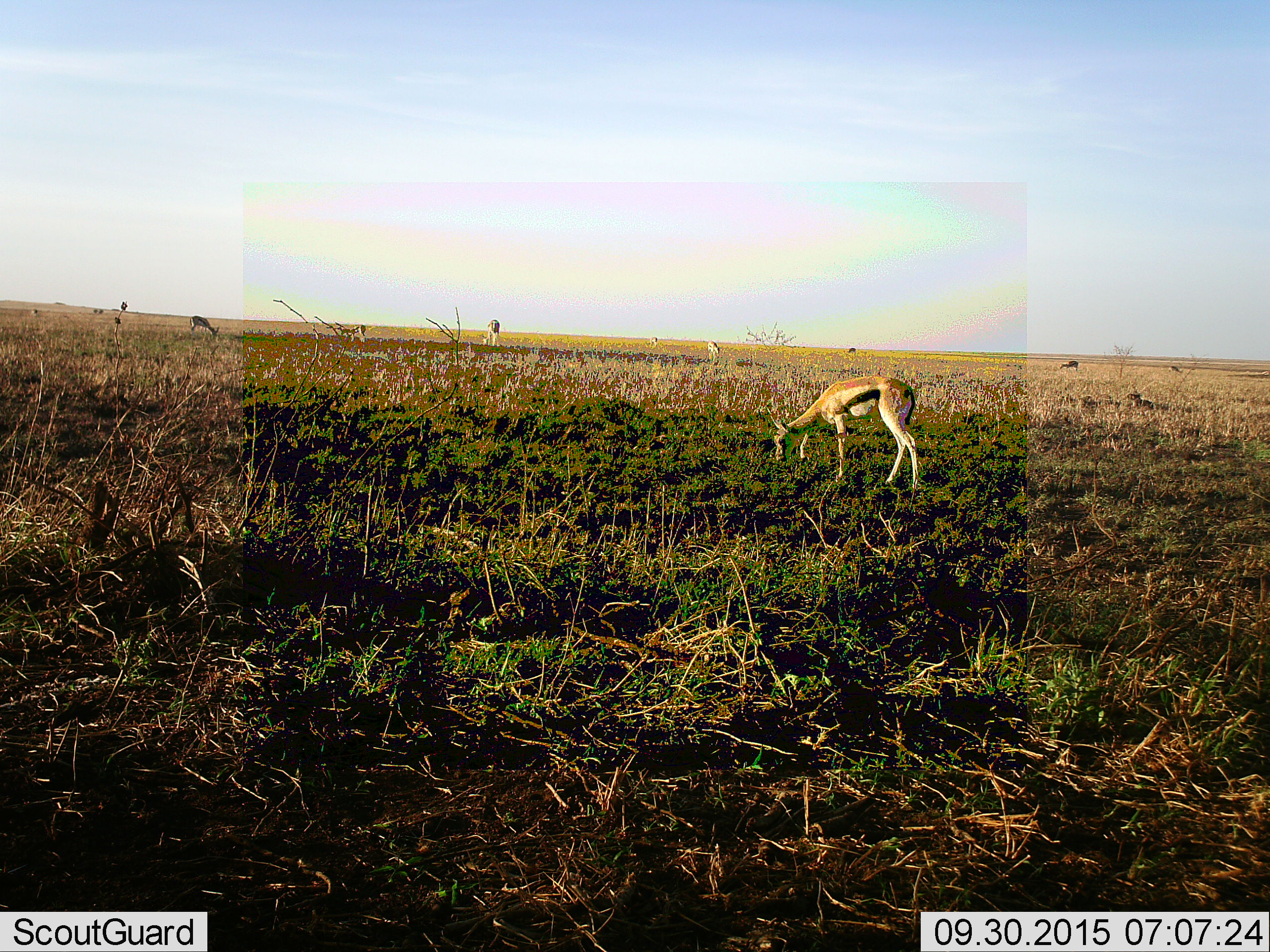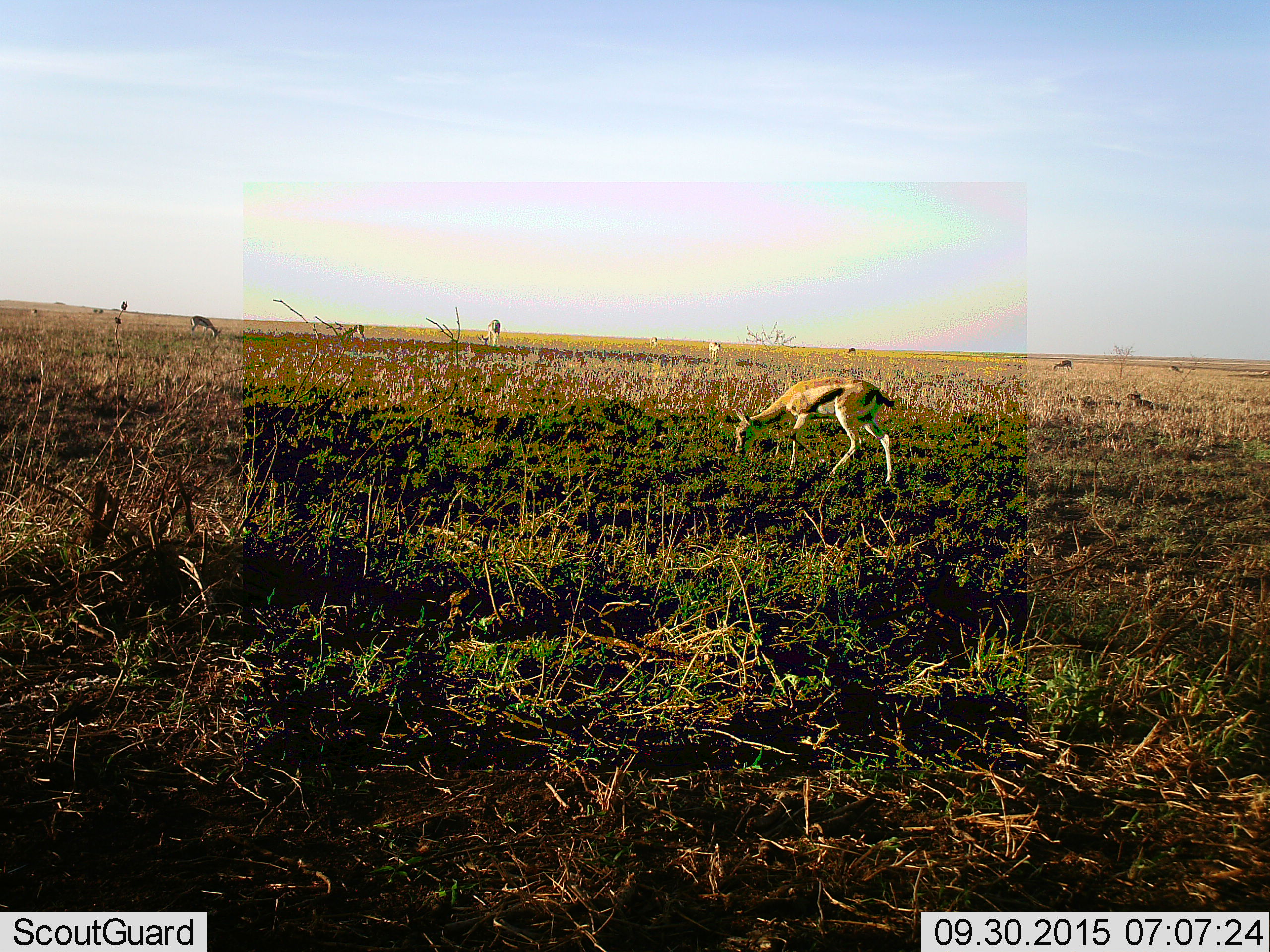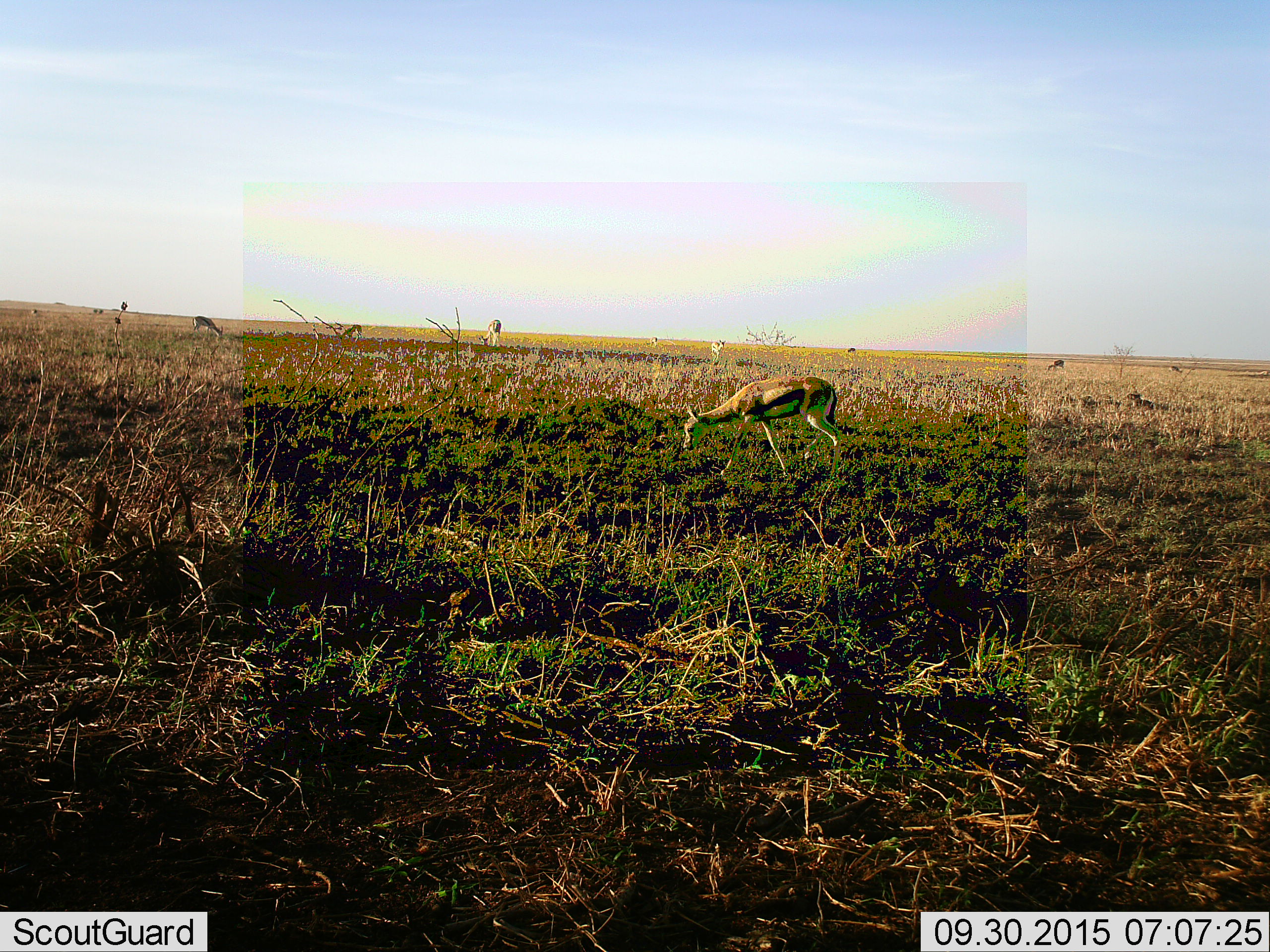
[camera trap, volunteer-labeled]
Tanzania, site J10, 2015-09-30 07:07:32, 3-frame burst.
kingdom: Animalia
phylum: Chordata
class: Mammalia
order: Artiodactyla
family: Bovidae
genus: Eudorcas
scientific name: Eudorcas thomsonii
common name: thomson's gazelle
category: gazellethomsons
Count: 8.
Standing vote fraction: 40%.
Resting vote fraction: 0%.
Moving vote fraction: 40%.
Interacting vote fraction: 0%.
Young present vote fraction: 0%.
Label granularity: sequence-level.